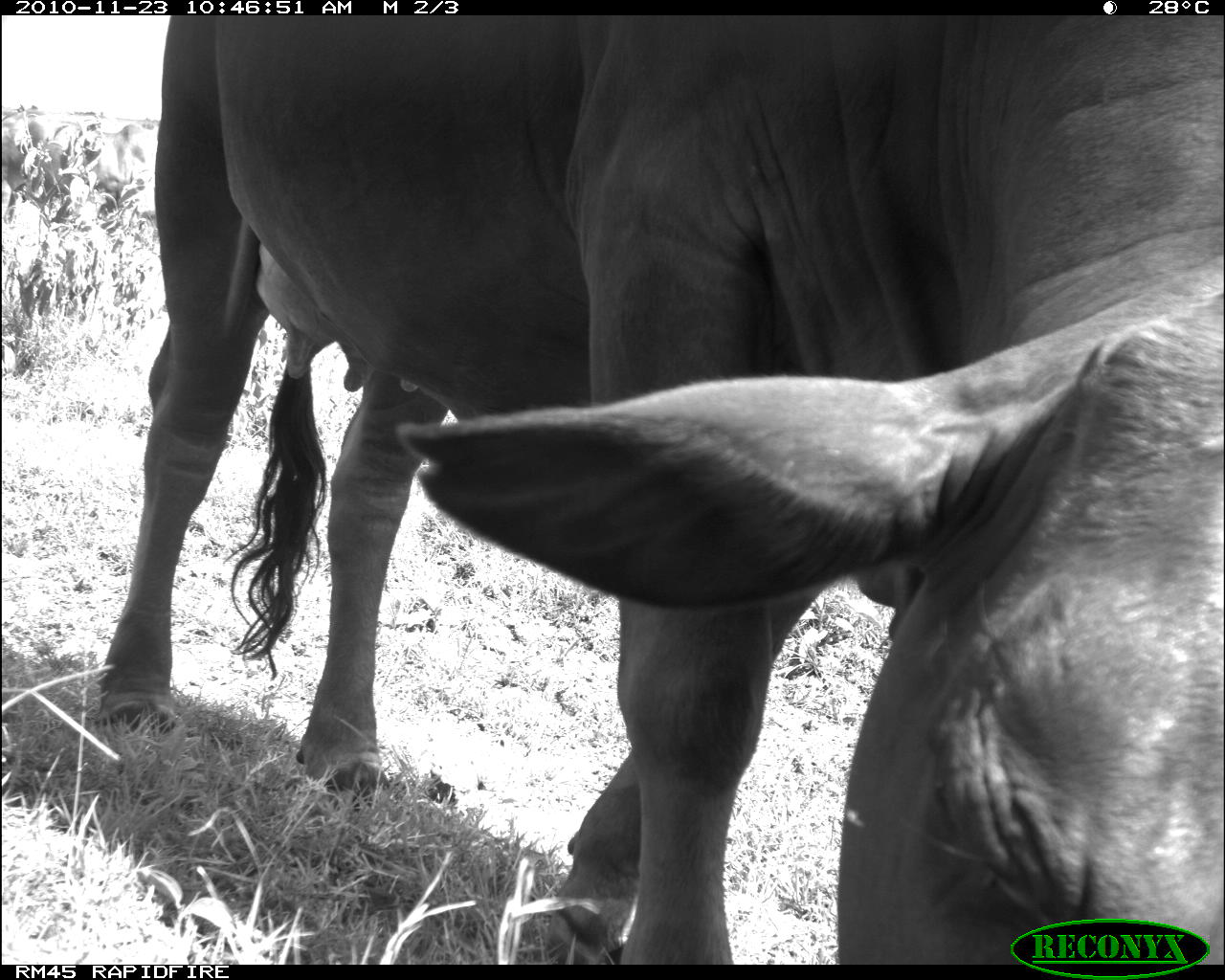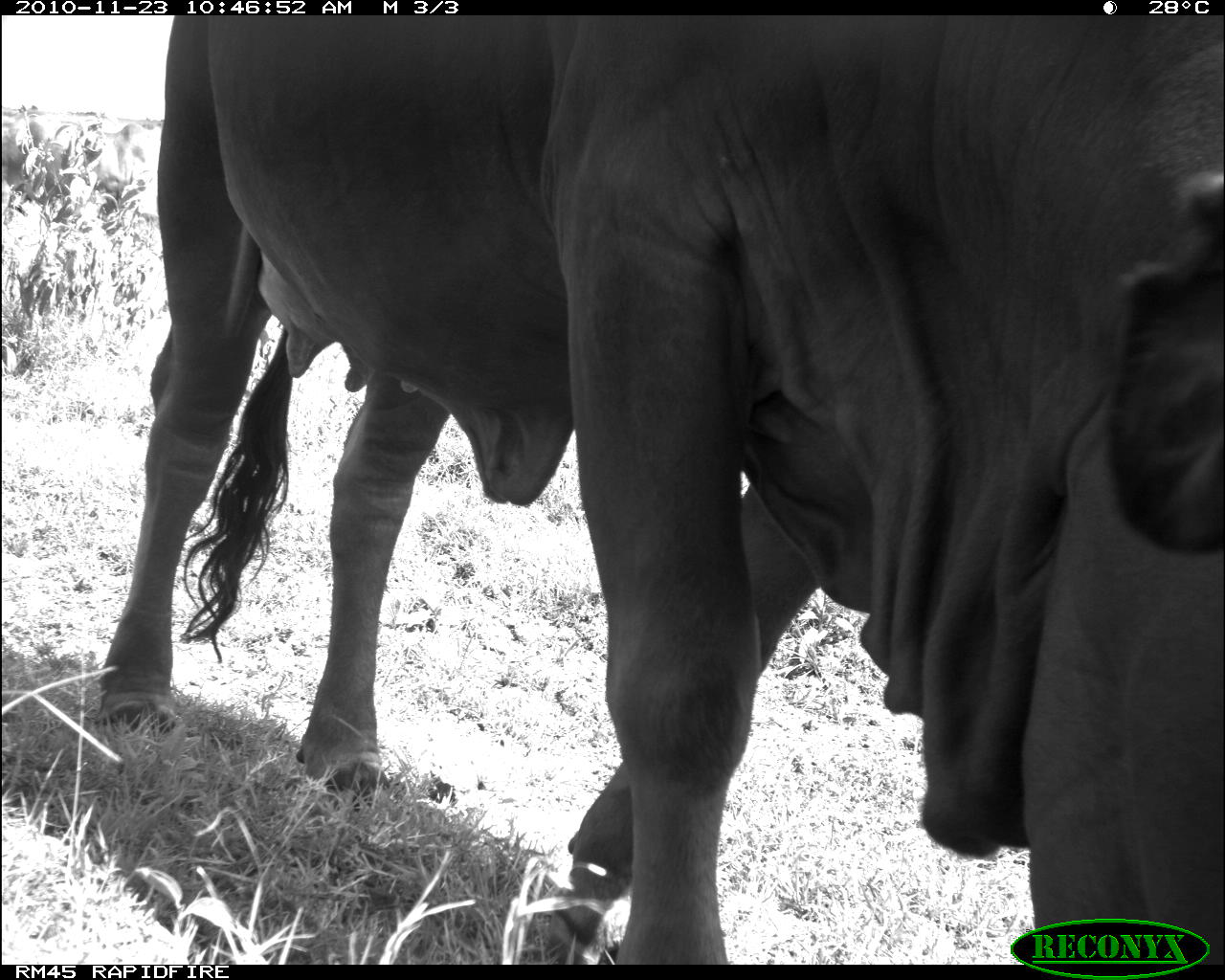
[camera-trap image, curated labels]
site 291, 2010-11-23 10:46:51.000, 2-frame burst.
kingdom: Animalia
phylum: Chordata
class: Mammalia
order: Artiodactyla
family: Bovidae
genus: Bos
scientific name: Bos taurus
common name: domestic cattle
Bos taurus (domestic cattle), count 2.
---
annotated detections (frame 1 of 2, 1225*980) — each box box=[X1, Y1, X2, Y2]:
bos taurus: box=[94, 14, 1225, 965]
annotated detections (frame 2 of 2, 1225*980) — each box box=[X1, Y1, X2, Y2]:
bos taurus: box=[95, 14, 1225, 963]